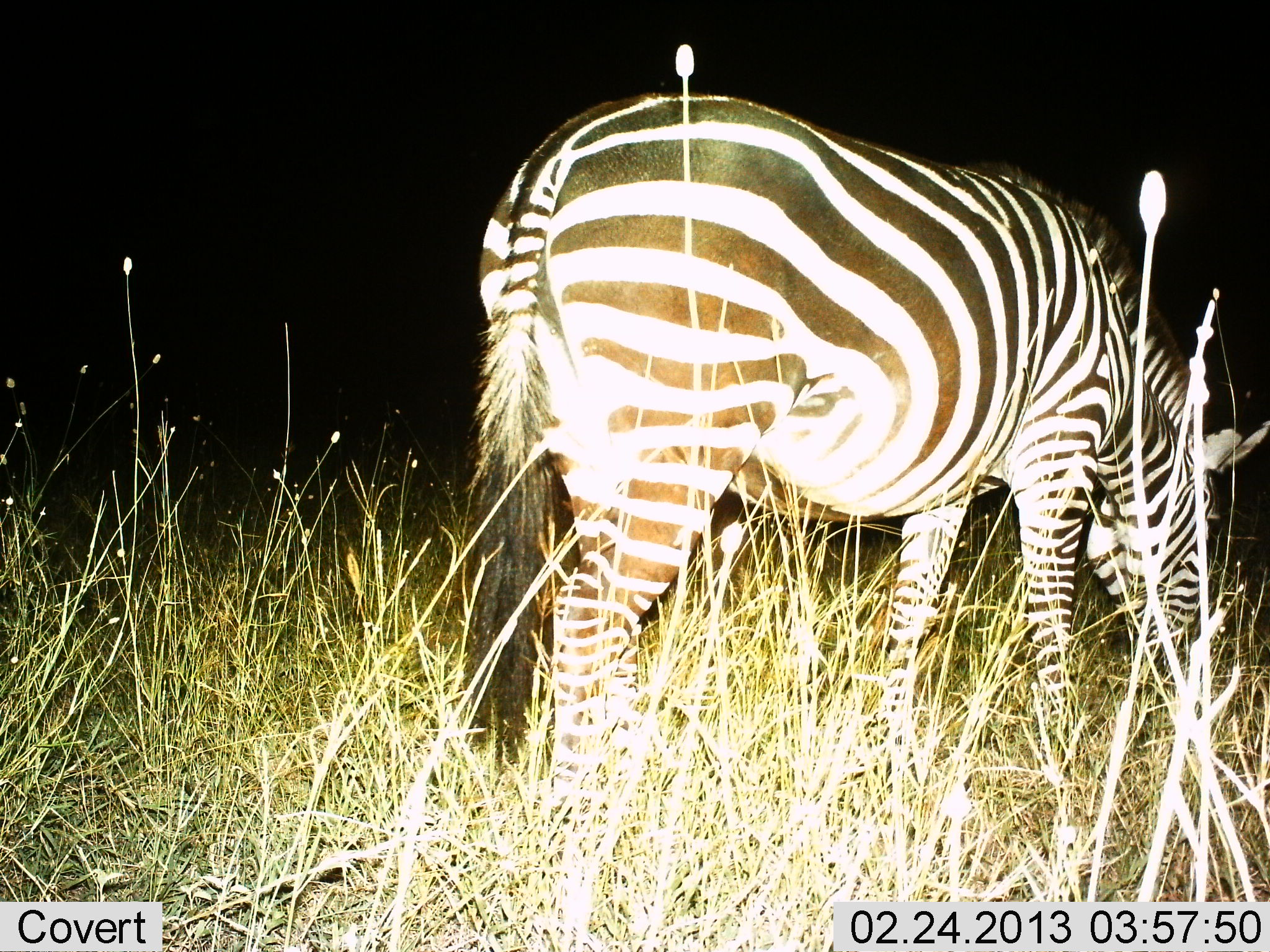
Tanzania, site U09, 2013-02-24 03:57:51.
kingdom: Animalia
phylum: Chordata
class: Mammalia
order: Perissodactyla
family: Equidae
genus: Equus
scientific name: Equus quagga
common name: plains zebra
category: zebra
Zebra (plains zebra) (Equus quagga), count 1. Behavior (volunteer vote fractions): standing 15%, resting 0%, moving 0%, interacting 0%. Young present (vote fraction): 0%. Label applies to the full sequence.